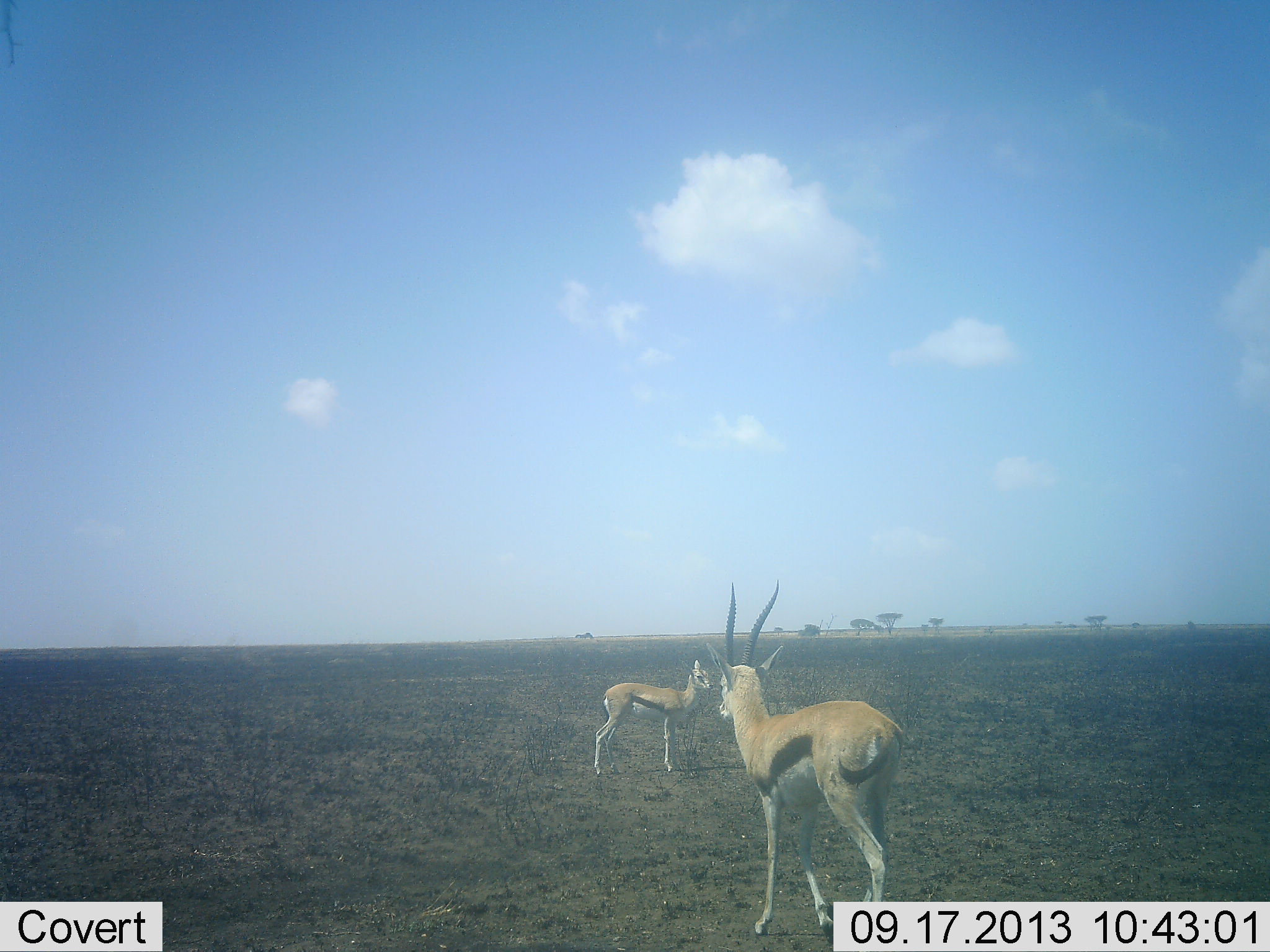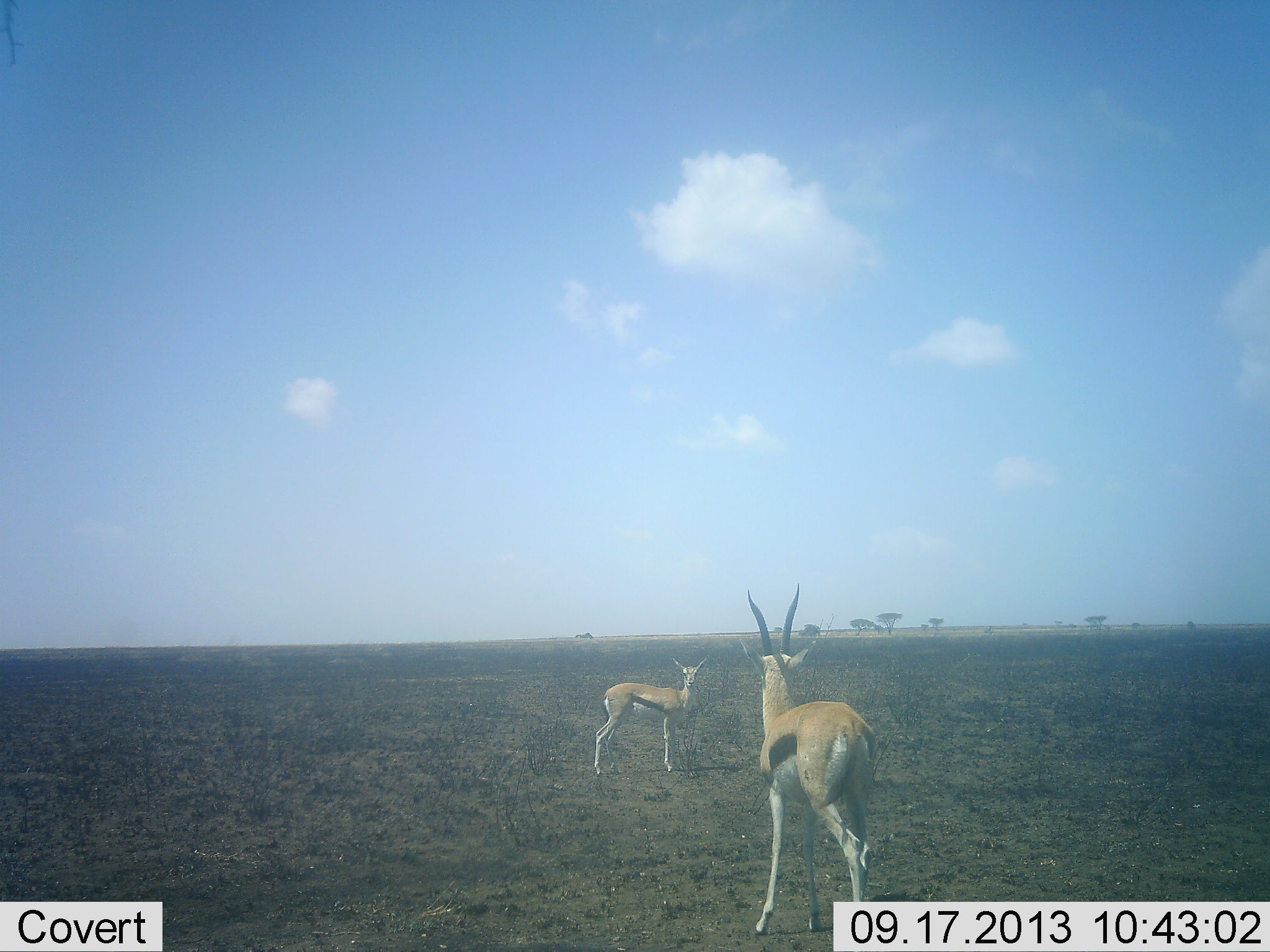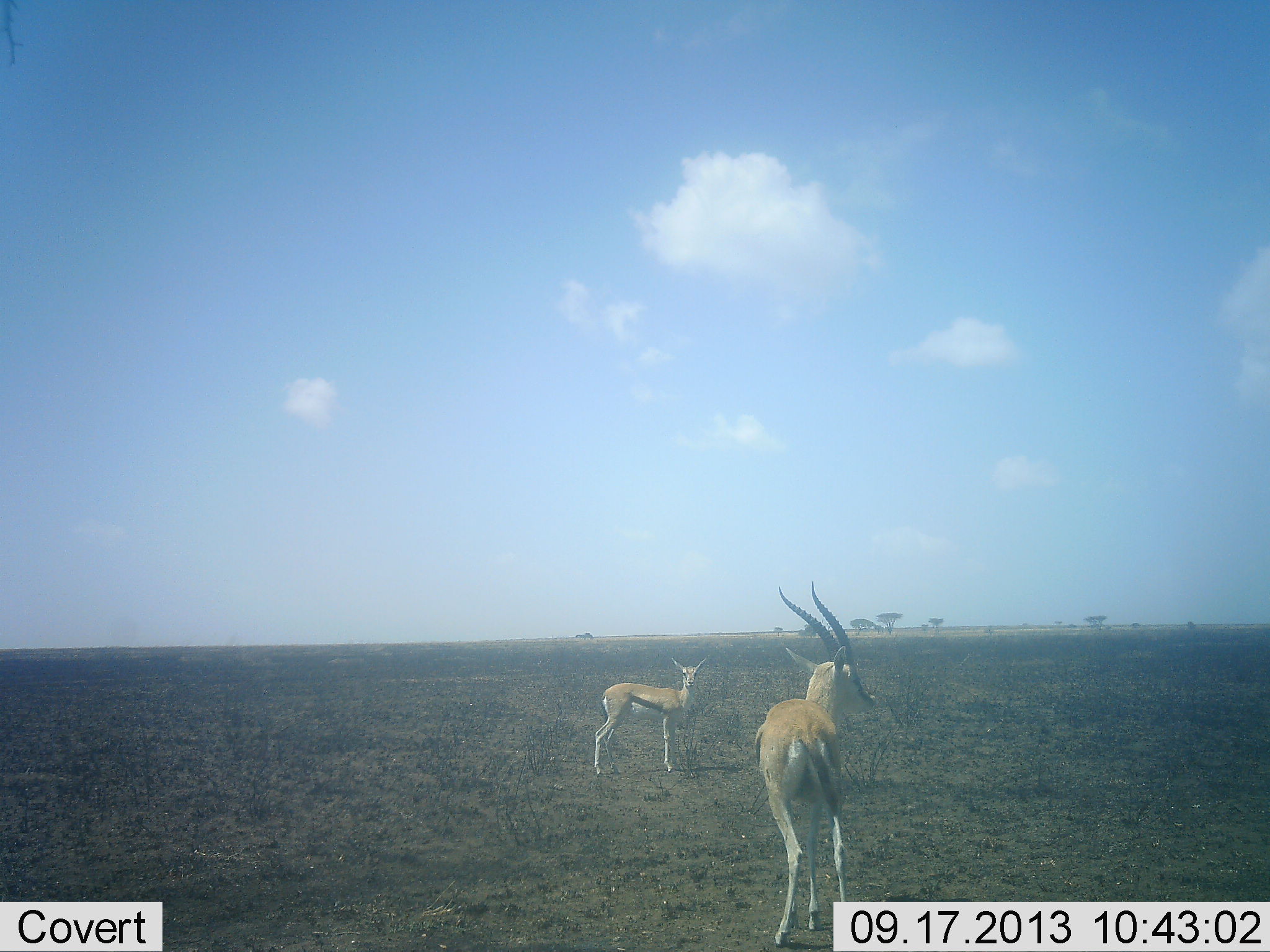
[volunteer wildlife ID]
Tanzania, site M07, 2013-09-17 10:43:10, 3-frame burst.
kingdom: Animalia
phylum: Chordata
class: Mammalia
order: Artiodactyla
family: Bovidae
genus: Eudorcas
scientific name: Eudorcas thomsonii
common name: thomson's gazelle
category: gazellethomsons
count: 2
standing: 94%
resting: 0%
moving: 42%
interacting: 9%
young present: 9%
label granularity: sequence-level